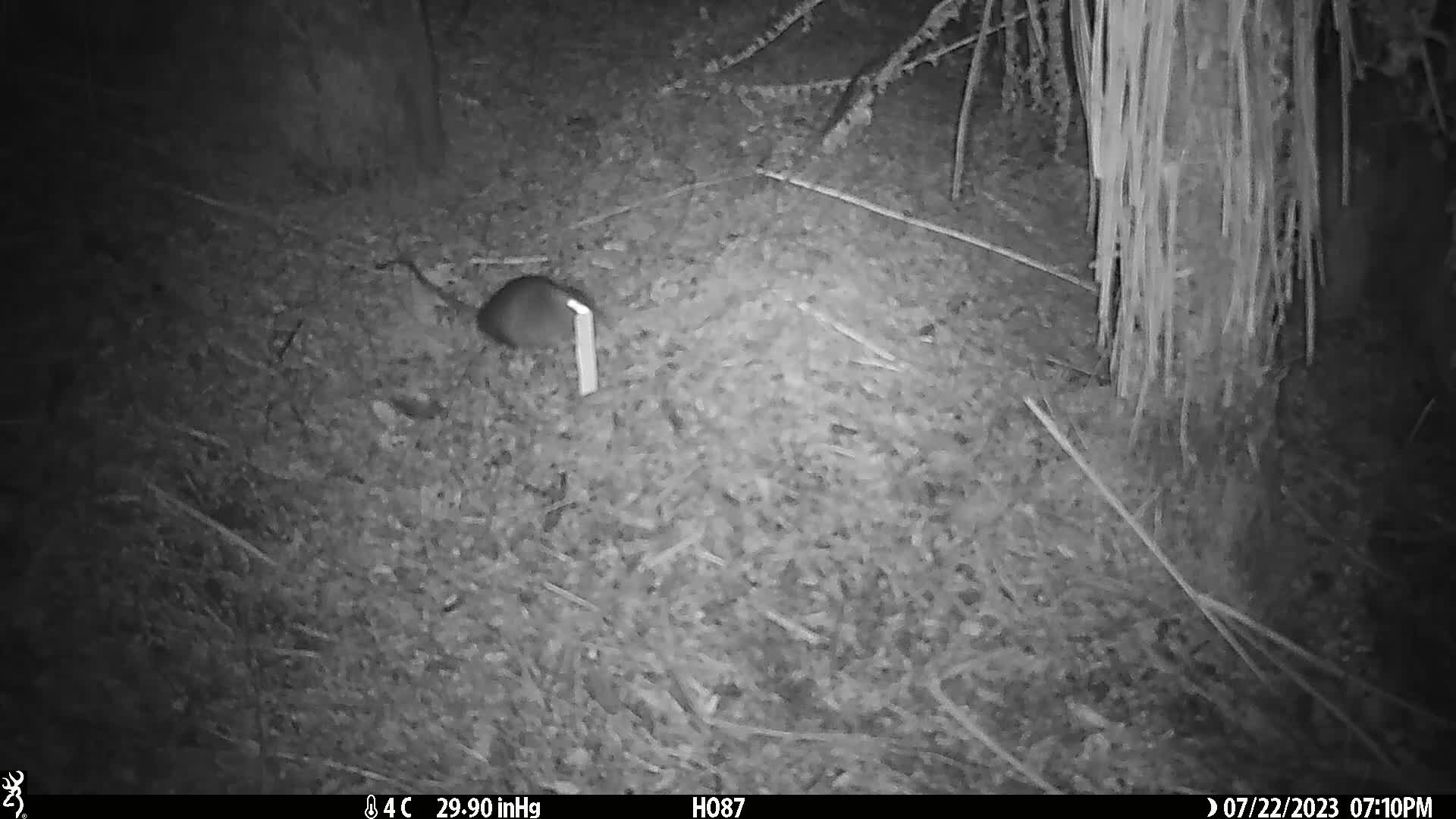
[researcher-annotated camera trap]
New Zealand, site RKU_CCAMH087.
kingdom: Animalia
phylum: Chordata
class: Mammalia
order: Rodentia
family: Muridae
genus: Rattus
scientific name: Rattus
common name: rat